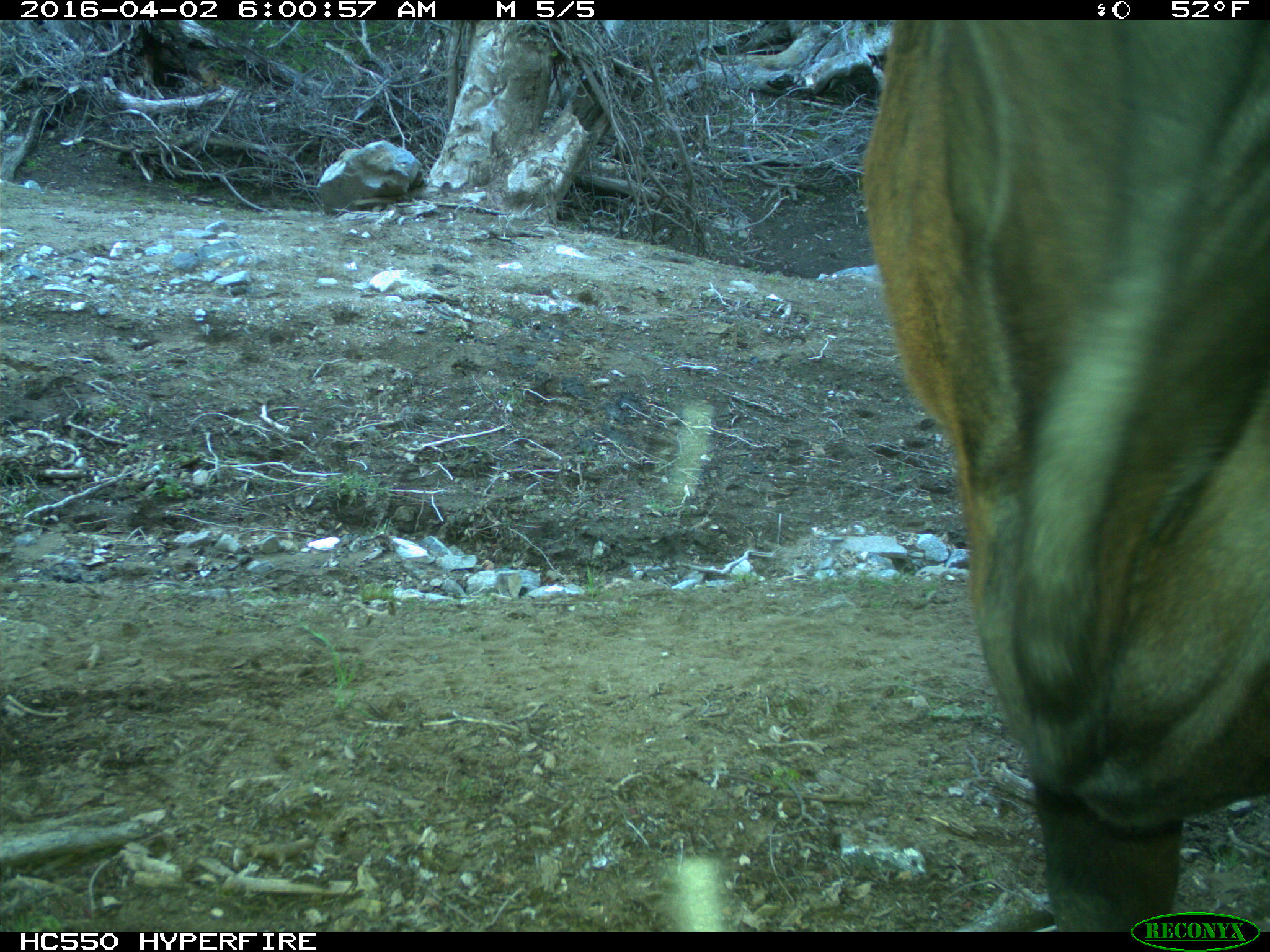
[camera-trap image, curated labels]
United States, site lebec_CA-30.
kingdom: Animalia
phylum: Chordata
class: Mammalia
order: Artiodactyla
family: Bovidae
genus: Bos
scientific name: Bos taurus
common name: domestic cow